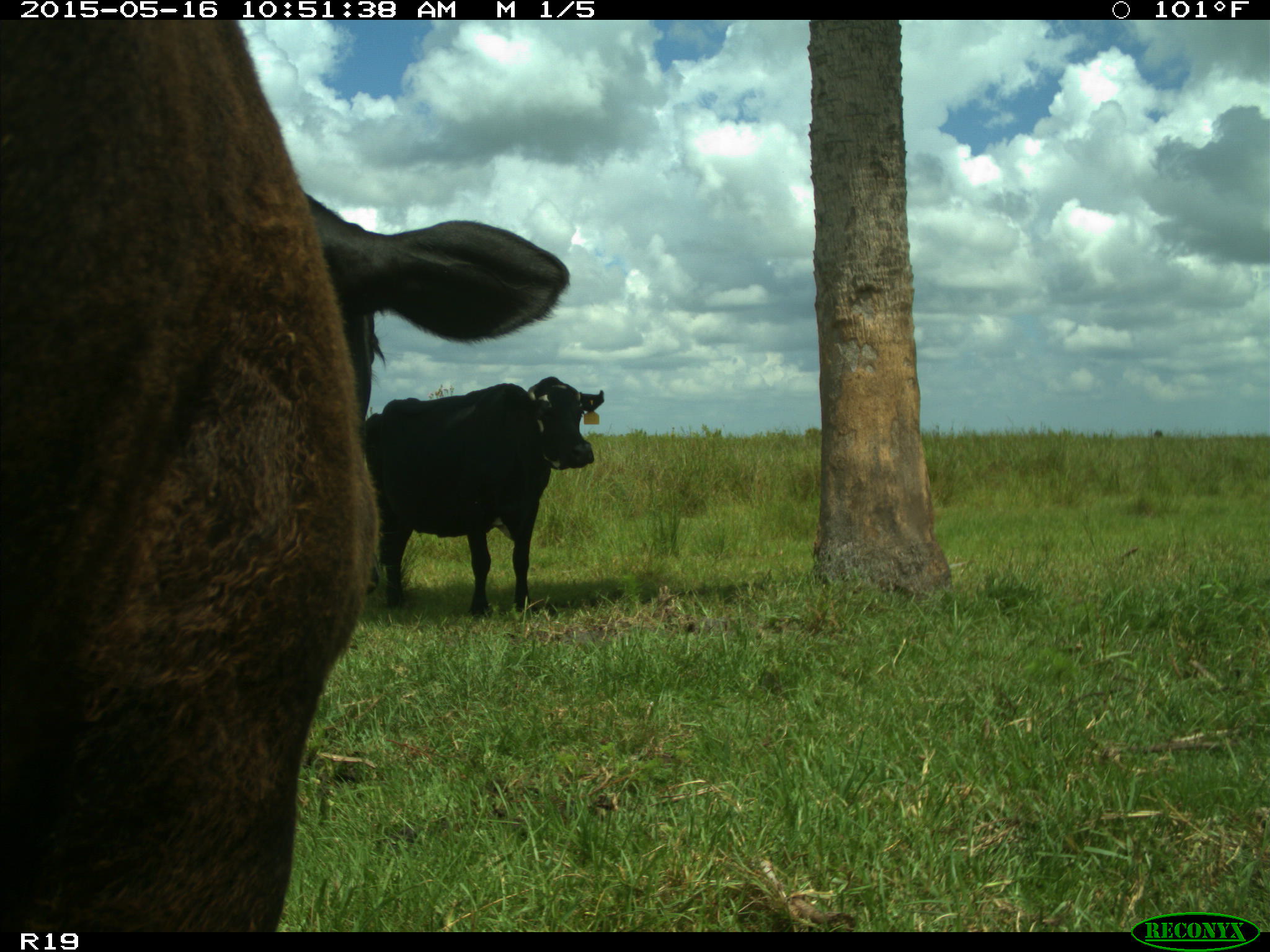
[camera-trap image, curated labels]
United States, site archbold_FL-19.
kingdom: Animalia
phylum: Chordata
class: Mammalia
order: Artiodactyla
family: Bovidae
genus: Bos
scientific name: Bos taurus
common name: domestic cow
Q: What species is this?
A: Bos taurus (domestic cow).